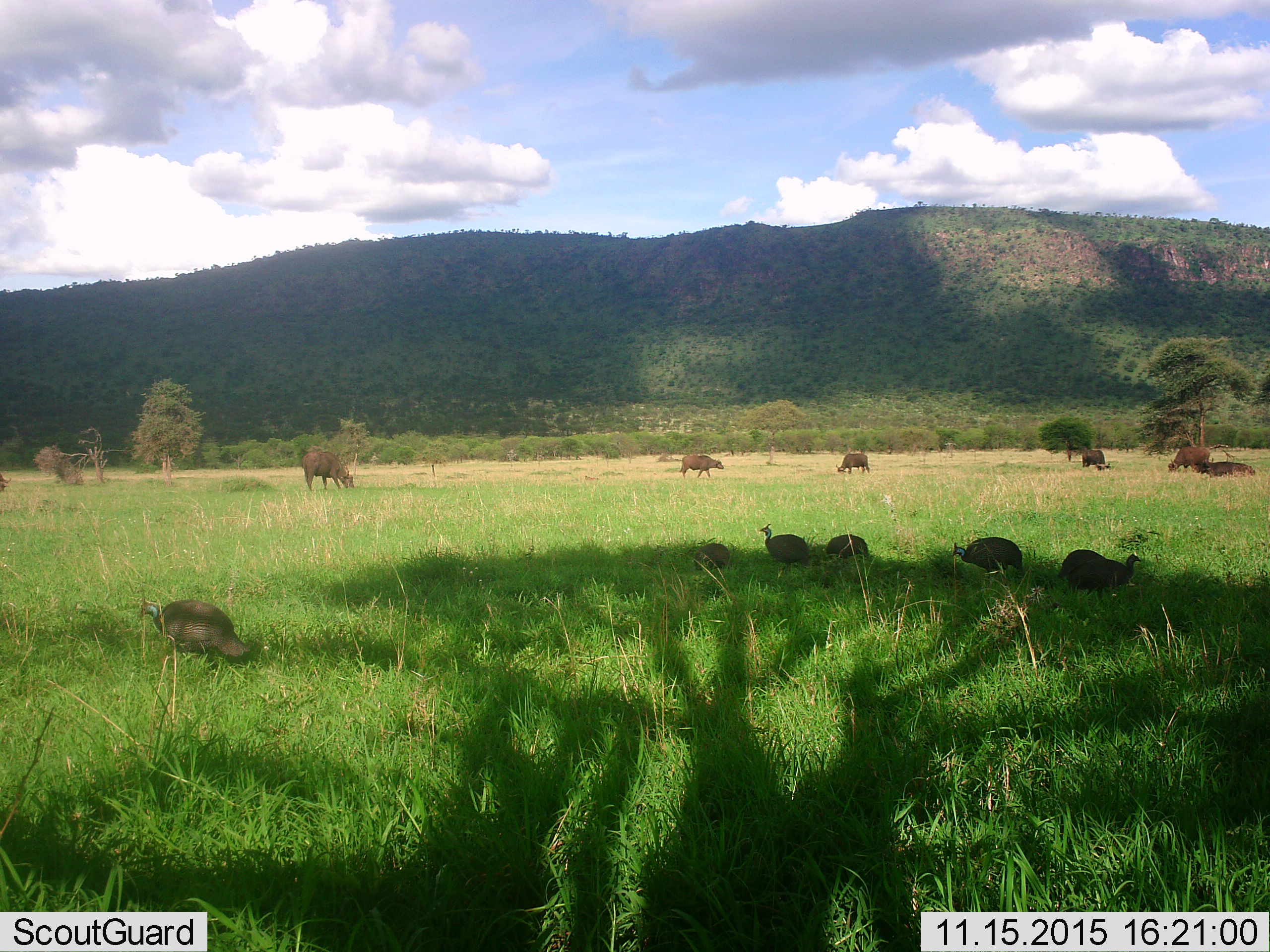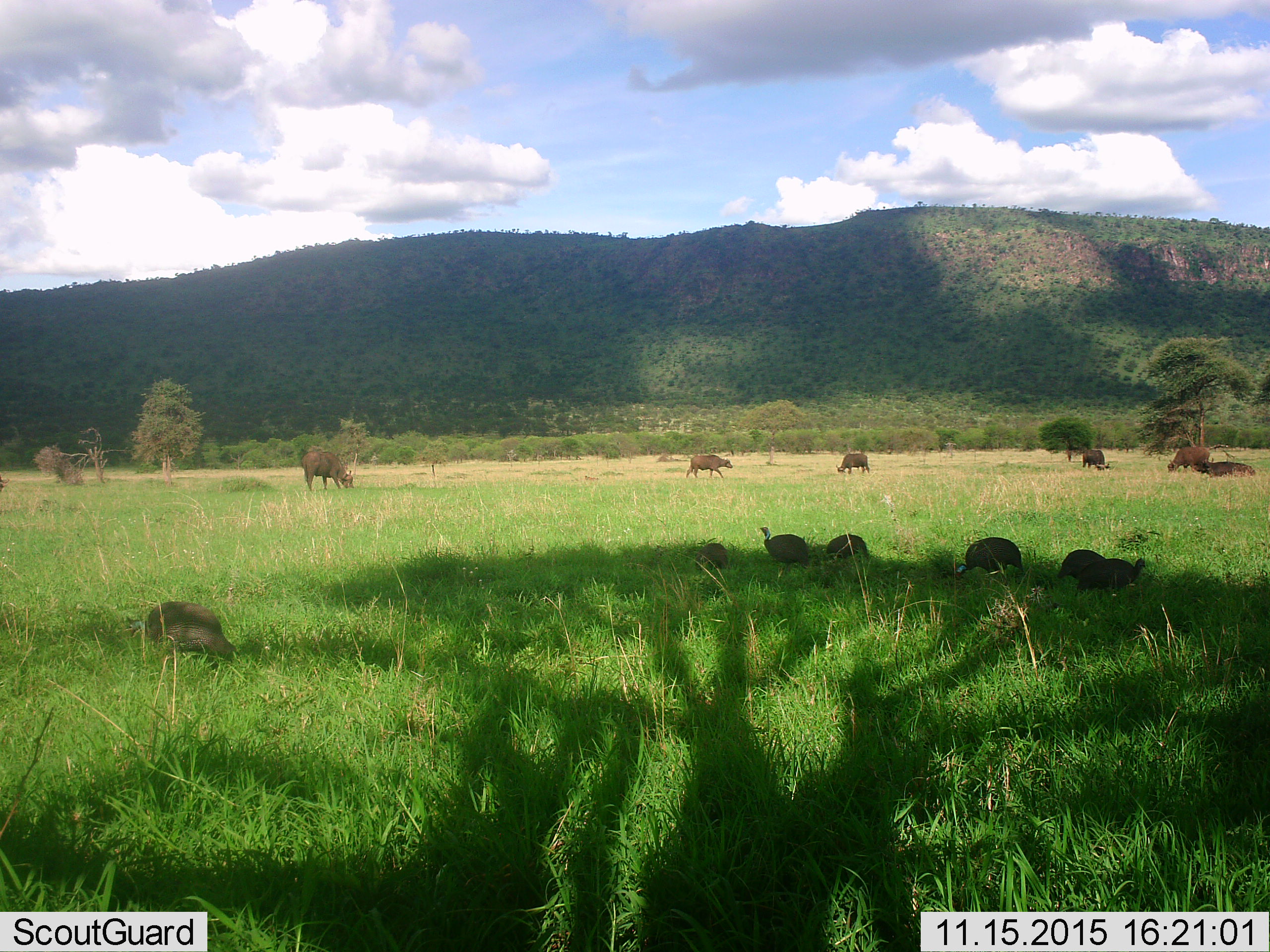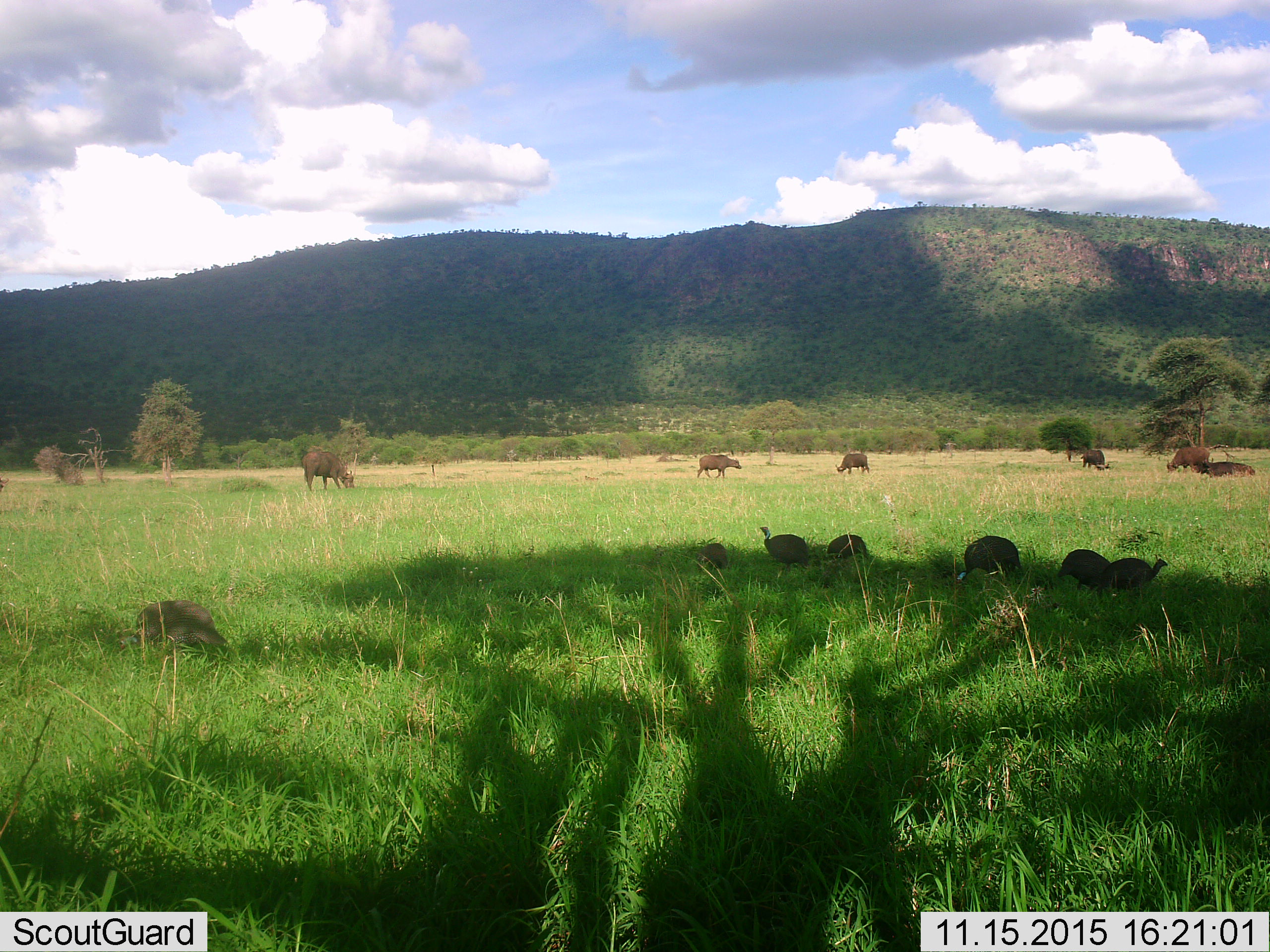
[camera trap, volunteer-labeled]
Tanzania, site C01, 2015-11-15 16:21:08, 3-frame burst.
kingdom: Animalia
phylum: Chordata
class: Mammalia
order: Artiodactyla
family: Bovidae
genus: Syncerus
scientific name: Syncerus caffer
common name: cape buffalo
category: buffalo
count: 6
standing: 69%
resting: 50%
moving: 69%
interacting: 6%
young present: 6%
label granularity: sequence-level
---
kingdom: Animalia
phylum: Chordata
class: Aves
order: Galliformes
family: Numididae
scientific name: Numididae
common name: guinea fowl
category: guineafowl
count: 7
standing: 56%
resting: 6%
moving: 56%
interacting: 0%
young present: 0%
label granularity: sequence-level